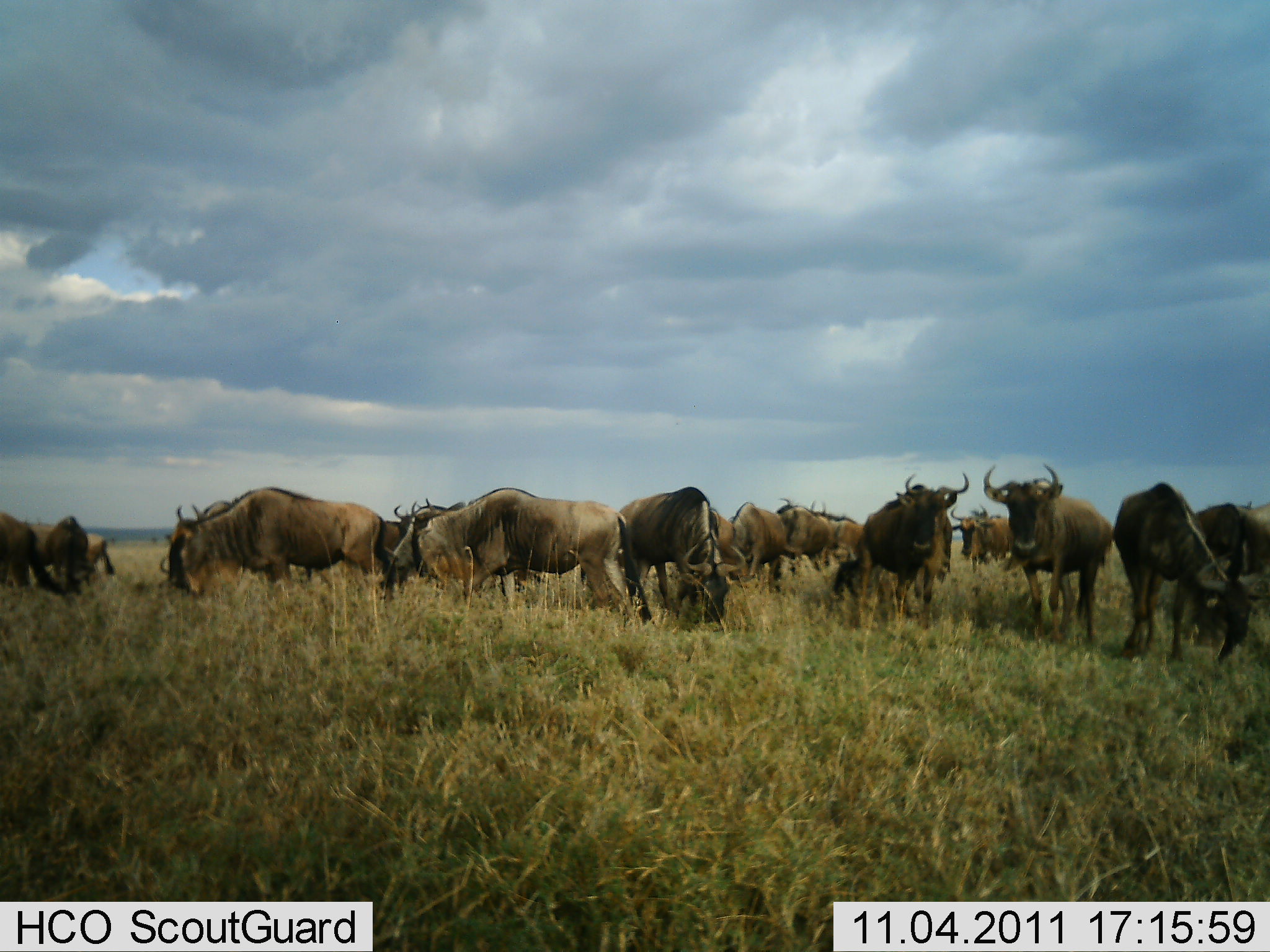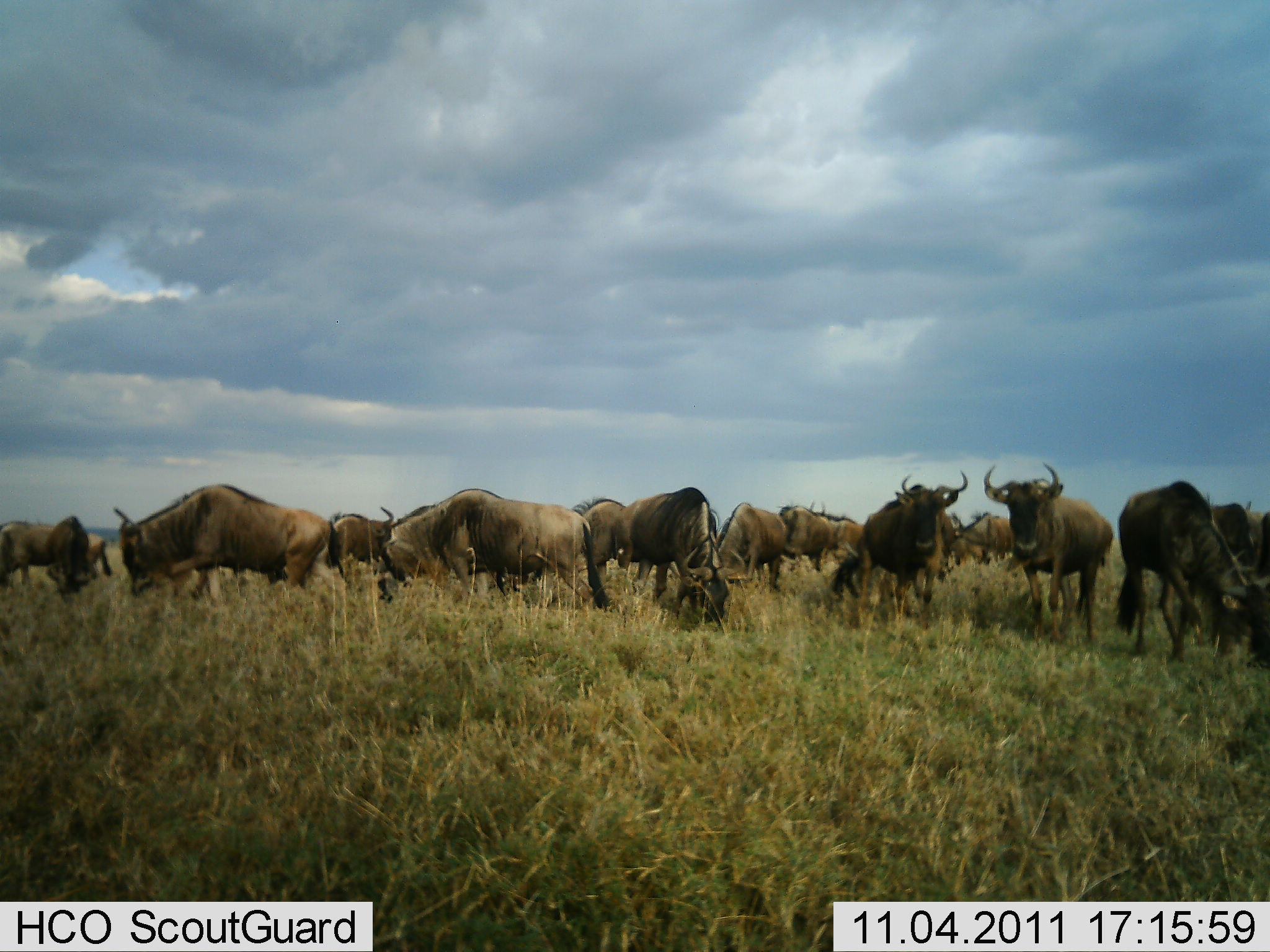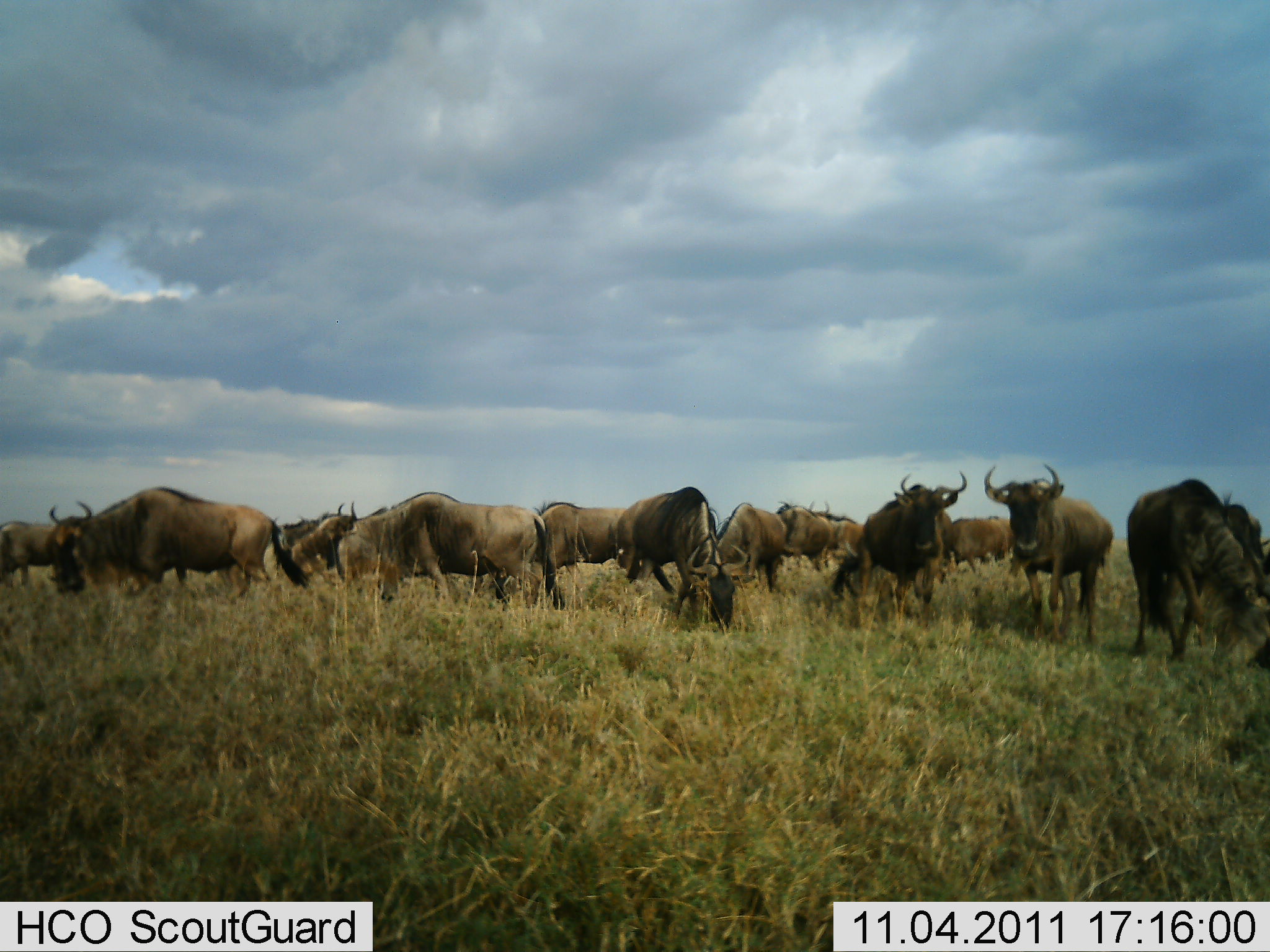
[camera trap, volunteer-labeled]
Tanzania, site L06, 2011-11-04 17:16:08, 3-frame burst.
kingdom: Animalia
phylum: Chordata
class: Mammalia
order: Artiodactyla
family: Bovidae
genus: Connochaetes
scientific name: Connochaetes taurinus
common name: blue wildebeest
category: wildebeest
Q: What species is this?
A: Wildebeest (blue wildebeest) (Connochaetes taurinus).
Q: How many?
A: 11-50.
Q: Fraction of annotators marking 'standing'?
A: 62%.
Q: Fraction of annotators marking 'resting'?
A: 0%.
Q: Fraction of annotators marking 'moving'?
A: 56%.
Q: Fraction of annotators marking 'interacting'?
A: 6%.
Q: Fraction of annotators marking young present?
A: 0%.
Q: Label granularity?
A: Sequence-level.